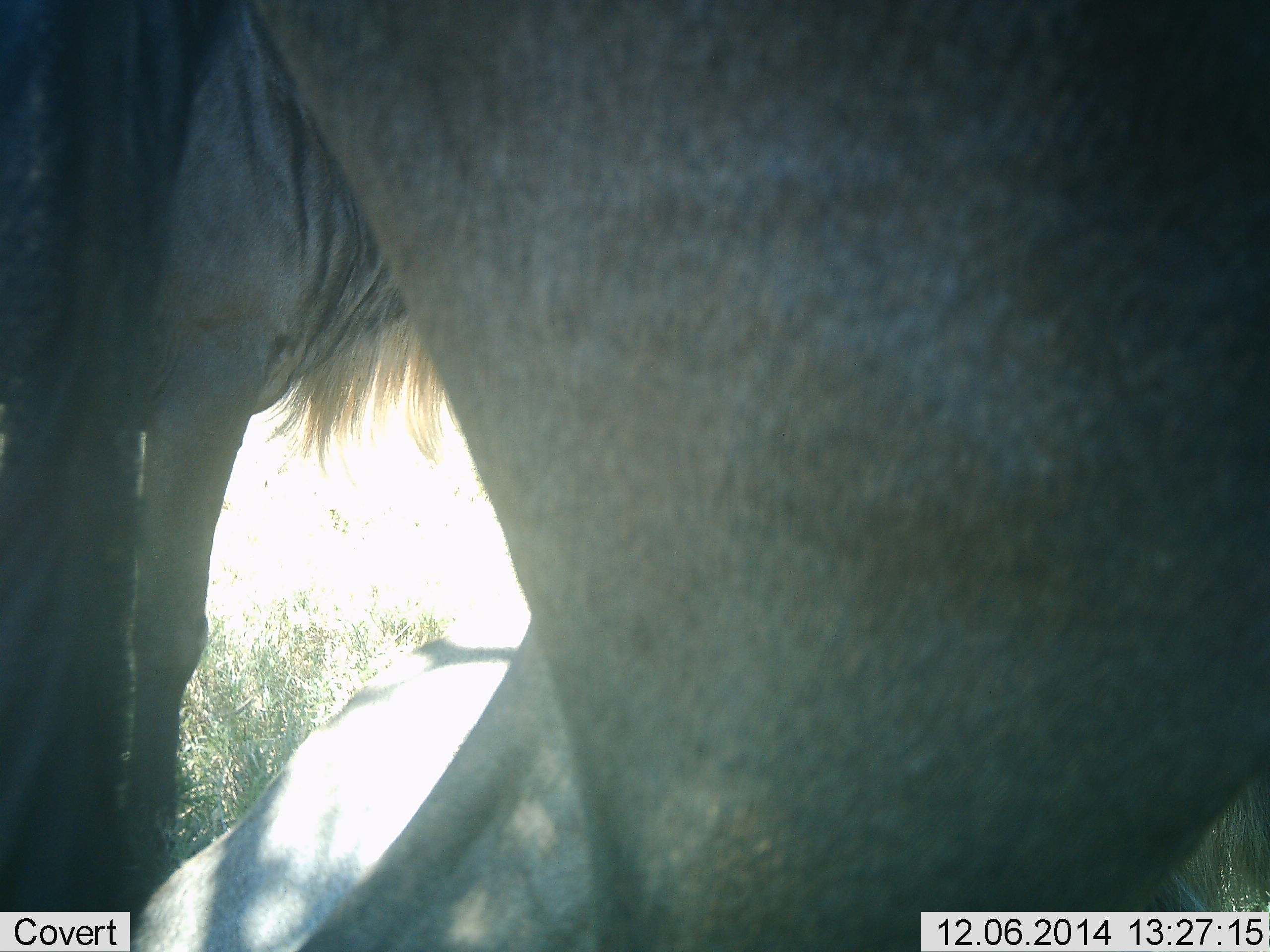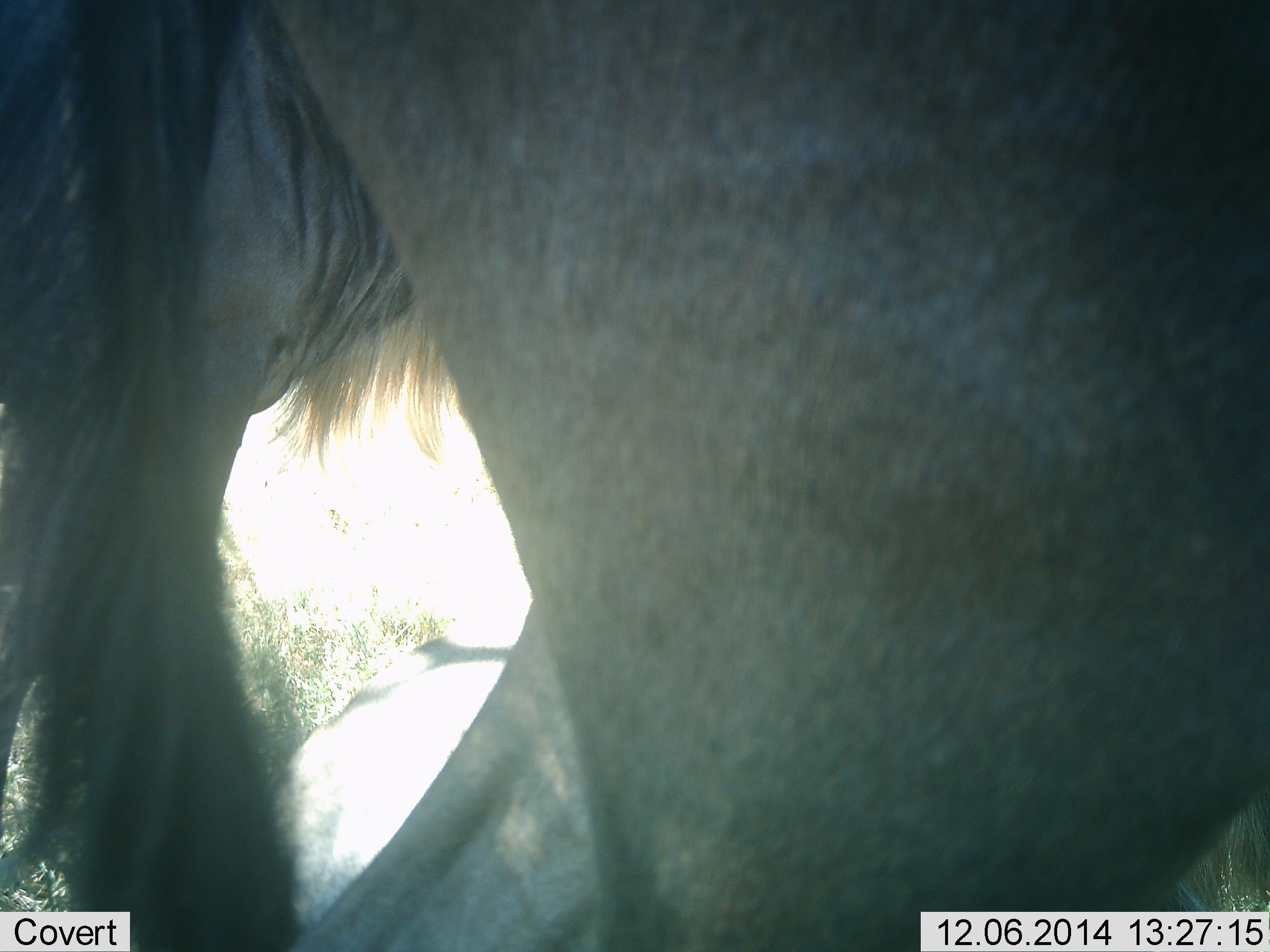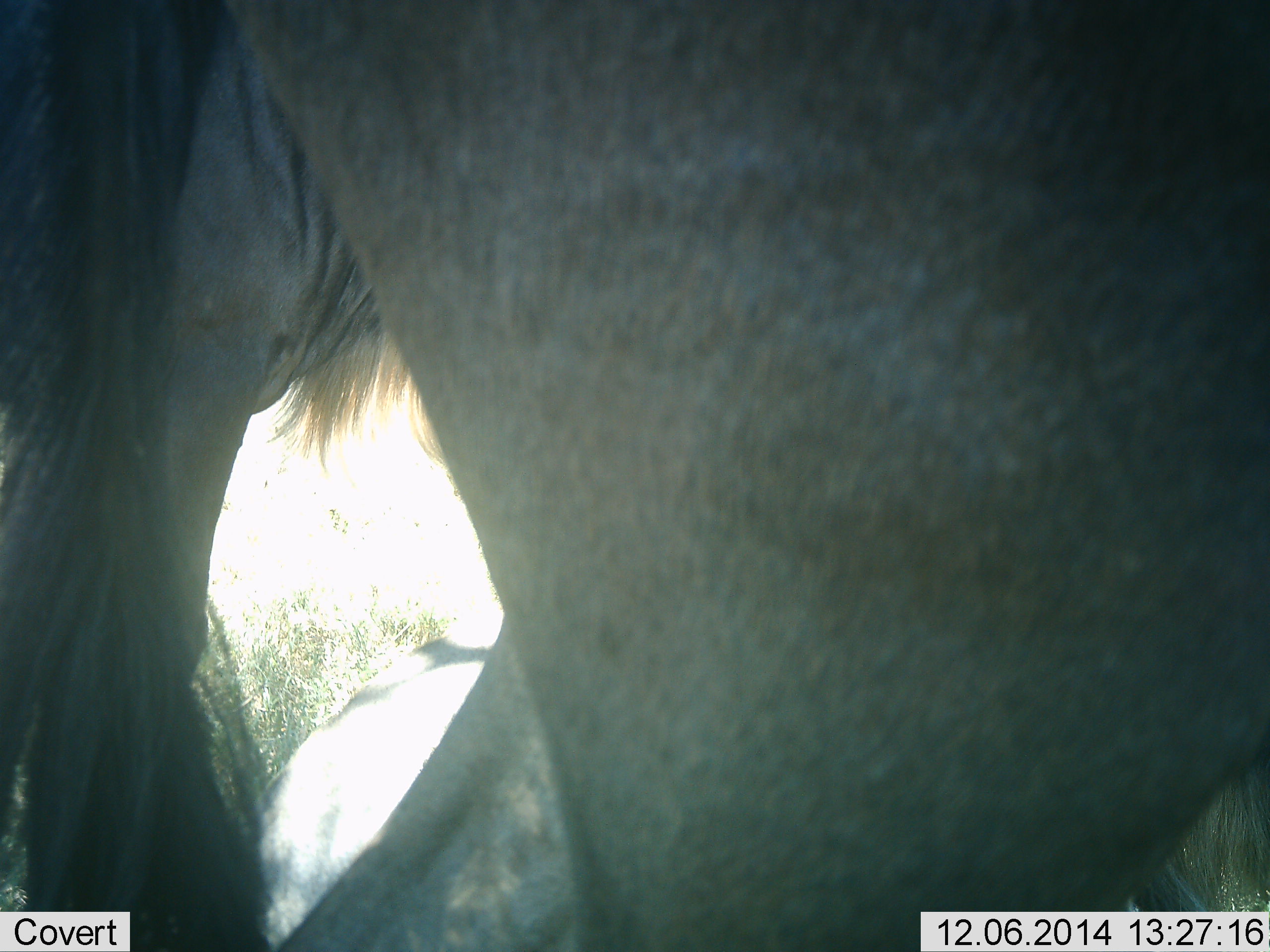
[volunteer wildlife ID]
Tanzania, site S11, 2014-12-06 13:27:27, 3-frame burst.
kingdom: Animalia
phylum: Chordata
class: Mammalia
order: Artiodactyla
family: Bovidae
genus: Connochaetes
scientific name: Connochaetes taurinus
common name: blue wildebeest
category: wildebeest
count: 2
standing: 80%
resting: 20%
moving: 20%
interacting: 0%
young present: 0%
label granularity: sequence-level